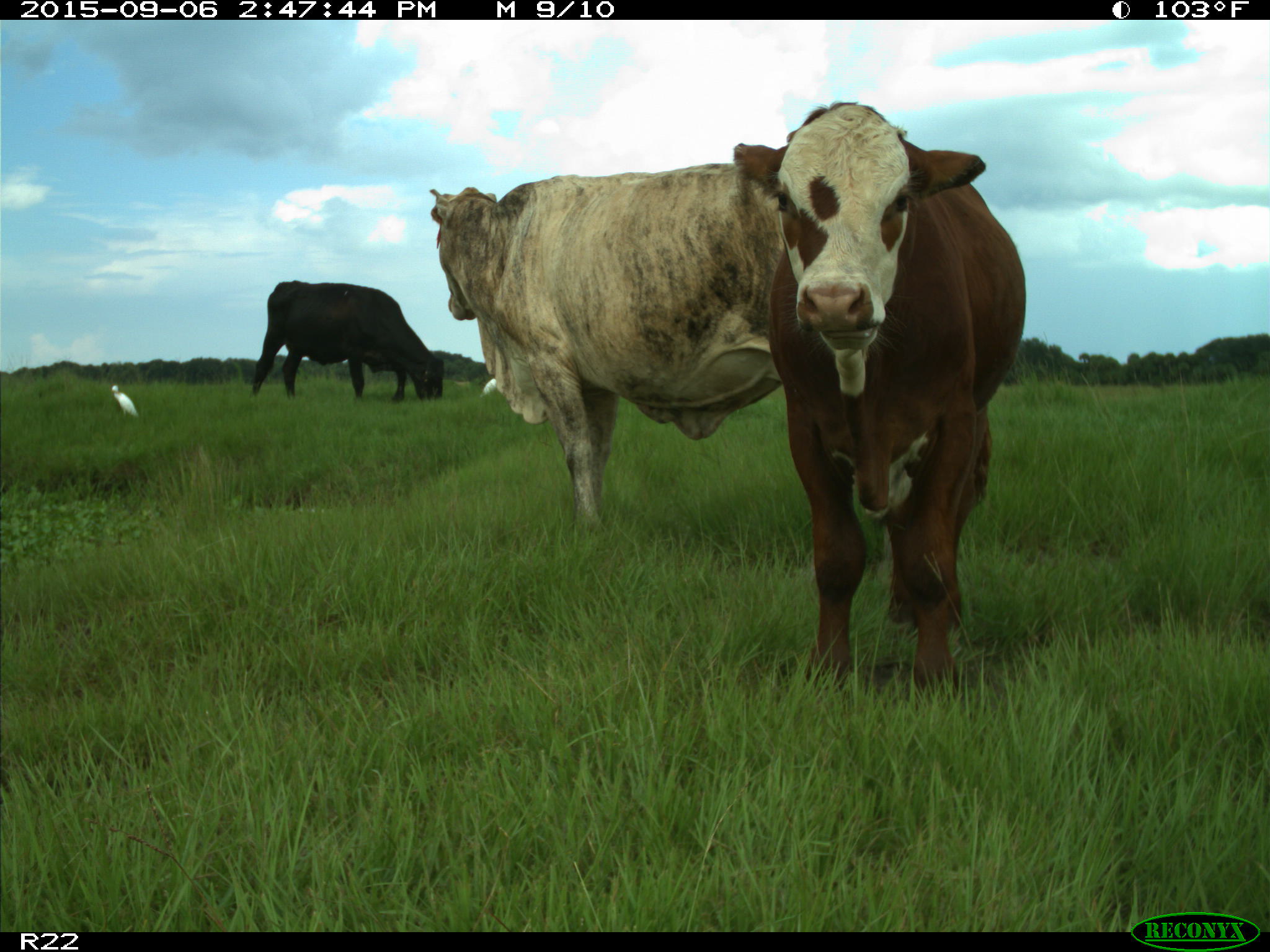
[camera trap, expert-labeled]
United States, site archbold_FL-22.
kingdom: Animalia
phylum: Chordata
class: Mammalia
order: Artiodactyla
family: Bovidae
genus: Bos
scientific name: Bos taurus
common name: domestic cow